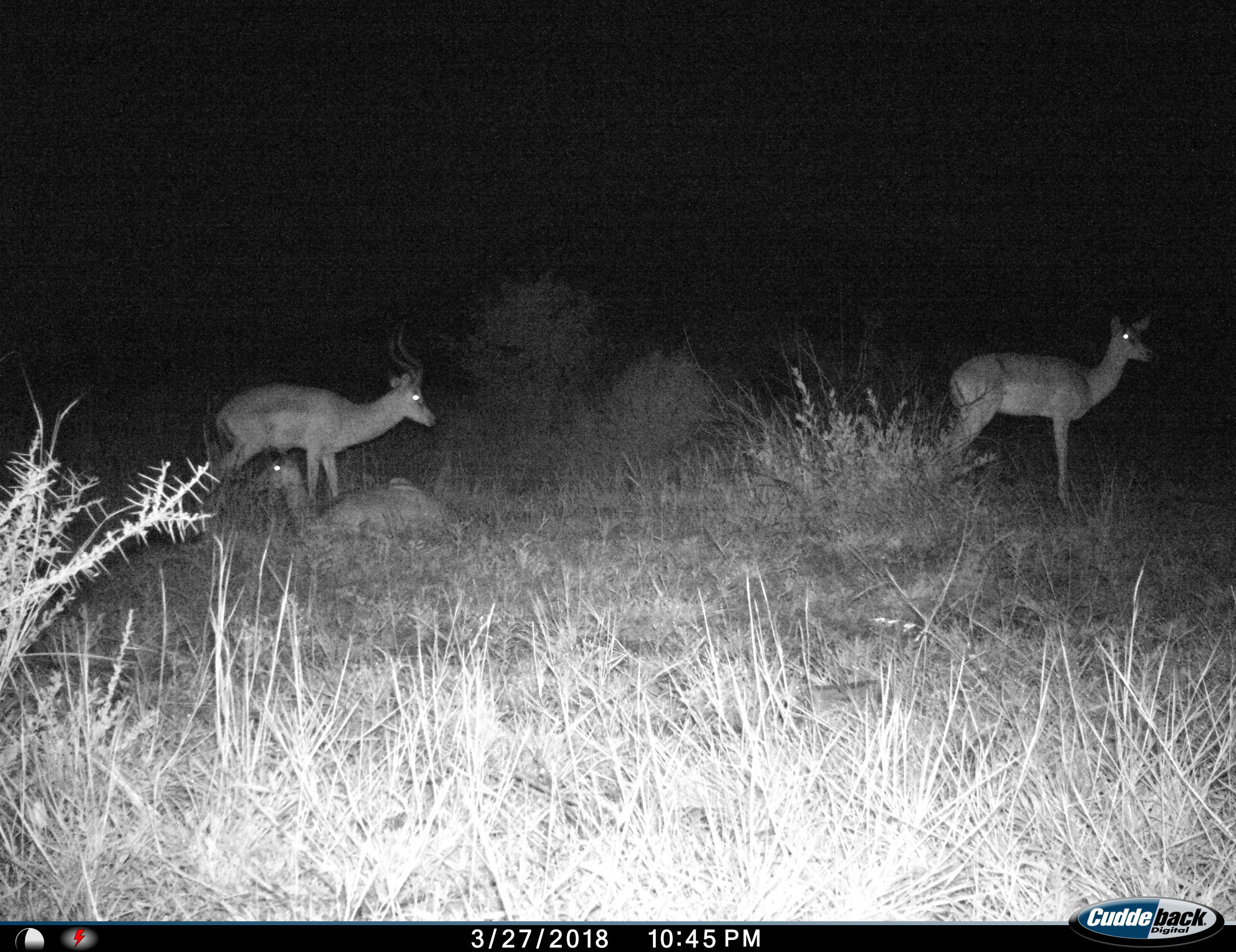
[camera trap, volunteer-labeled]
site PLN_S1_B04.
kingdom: Animalia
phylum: Chordata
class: Mammalia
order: Artiodactyla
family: Bovidae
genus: Aepyceros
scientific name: Aepyceros melampus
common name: impala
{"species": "impala (Aepyceros melampus)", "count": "3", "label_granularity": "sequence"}